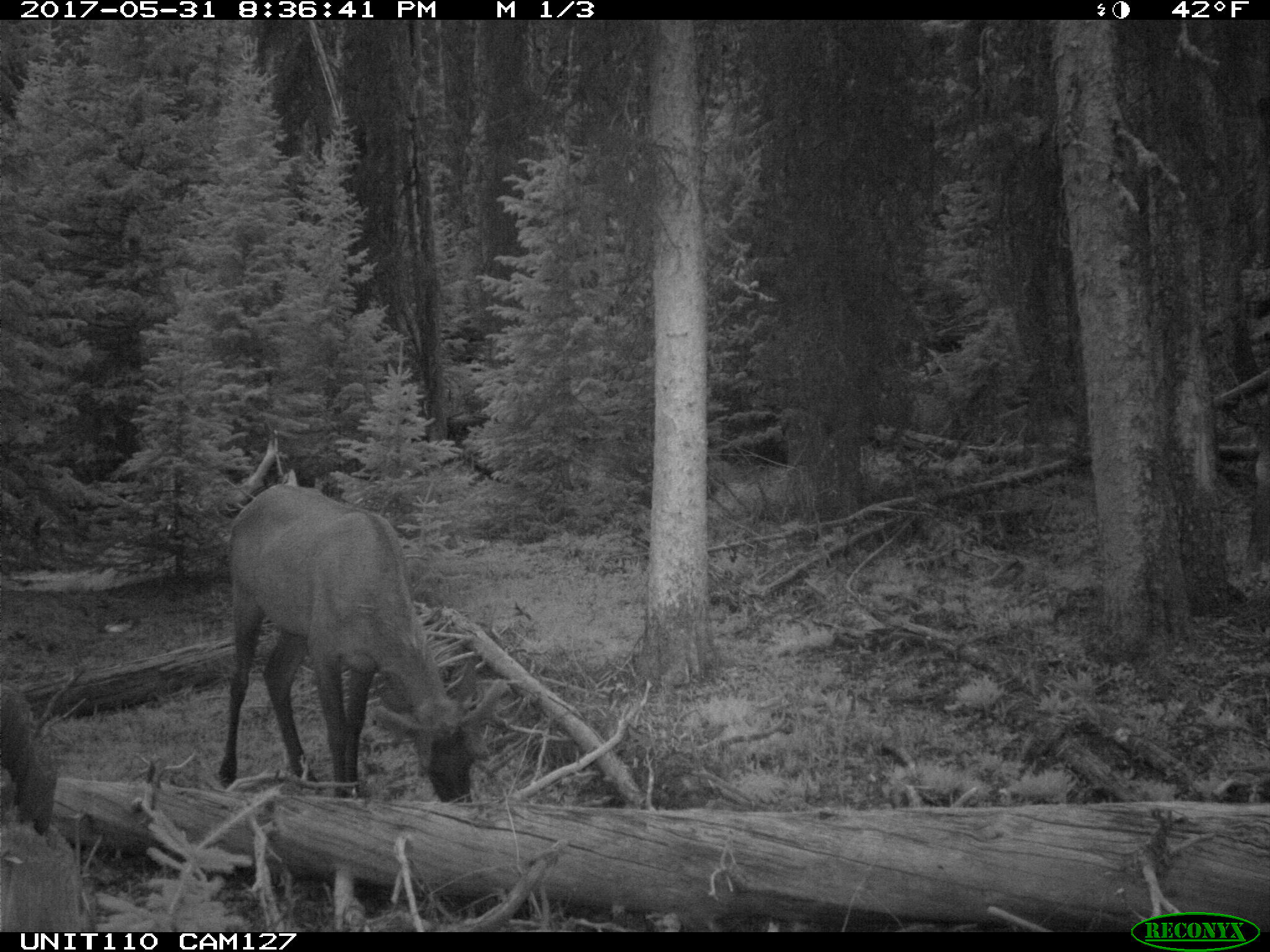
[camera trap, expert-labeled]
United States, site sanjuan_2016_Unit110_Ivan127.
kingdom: Animalia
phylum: Chordata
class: Mammalia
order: Artiodactyla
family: Cervidae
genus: Cervus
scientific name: Cervus elaphus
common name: red deer